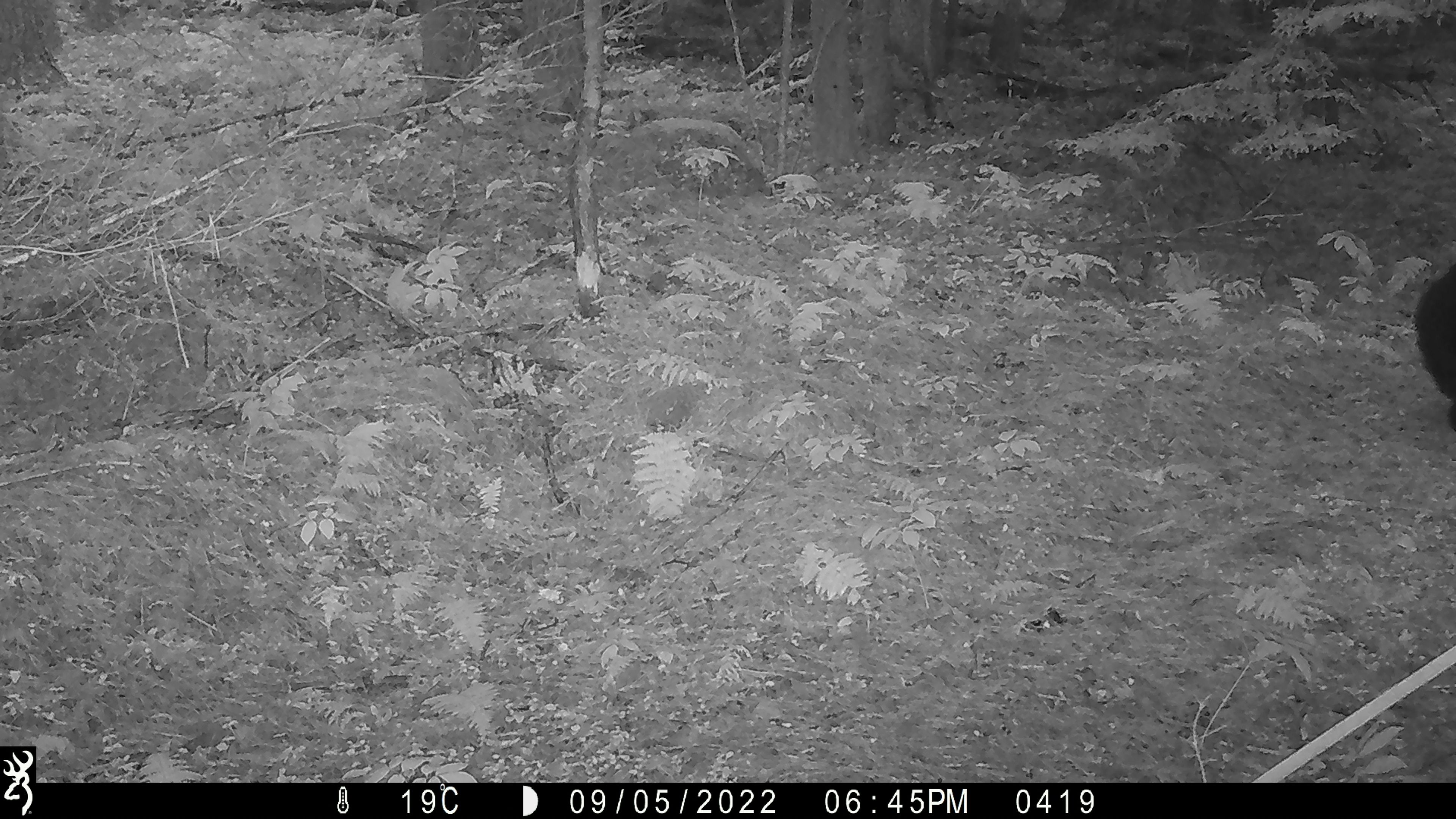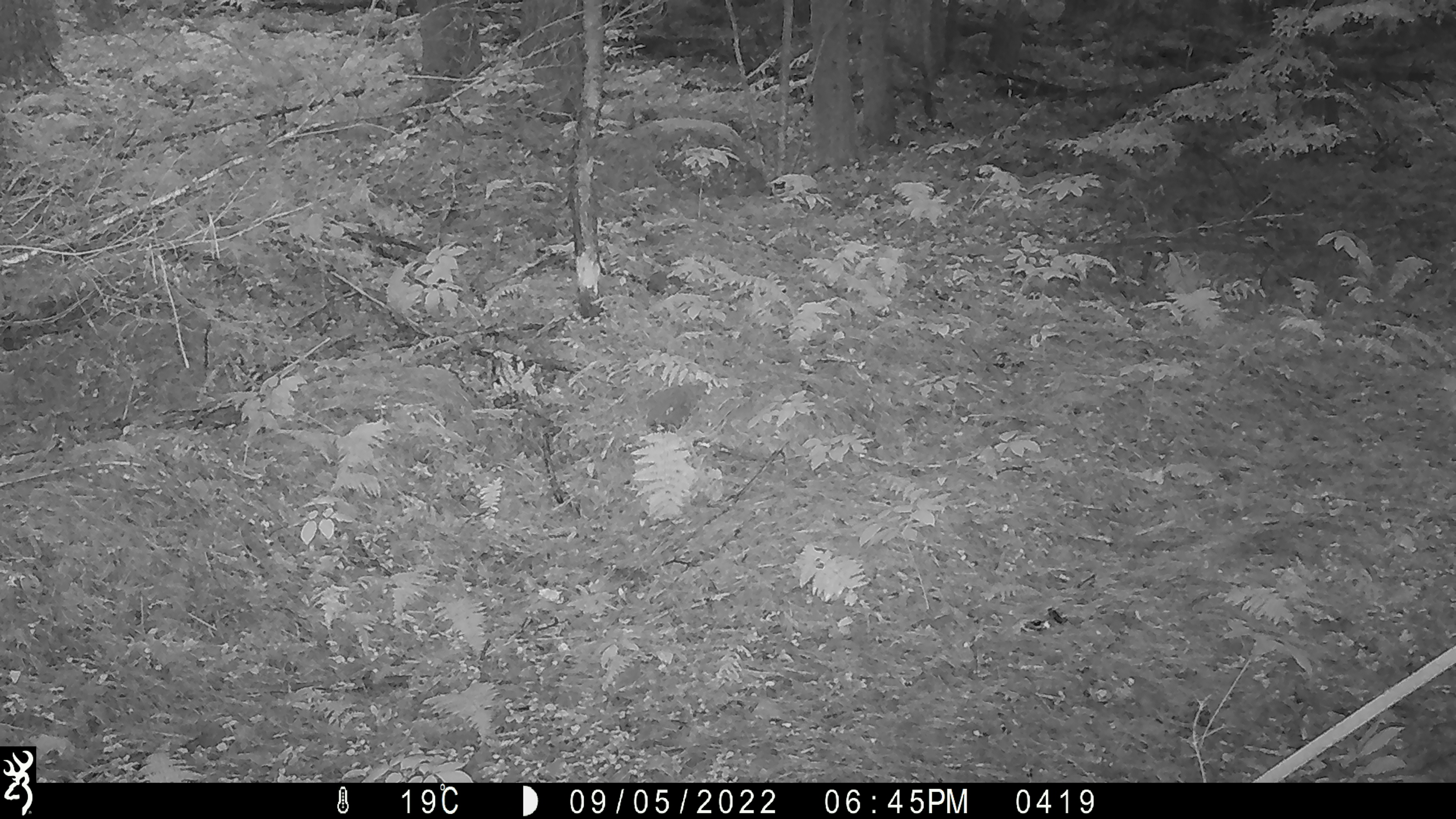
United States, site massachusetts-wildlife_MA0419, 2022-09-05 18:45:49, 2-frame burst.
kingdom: Animalia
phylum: Chordata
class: Mammalia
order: Carnivora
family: Ursidae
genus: Ursus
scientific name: Ursus americanus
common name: black bear